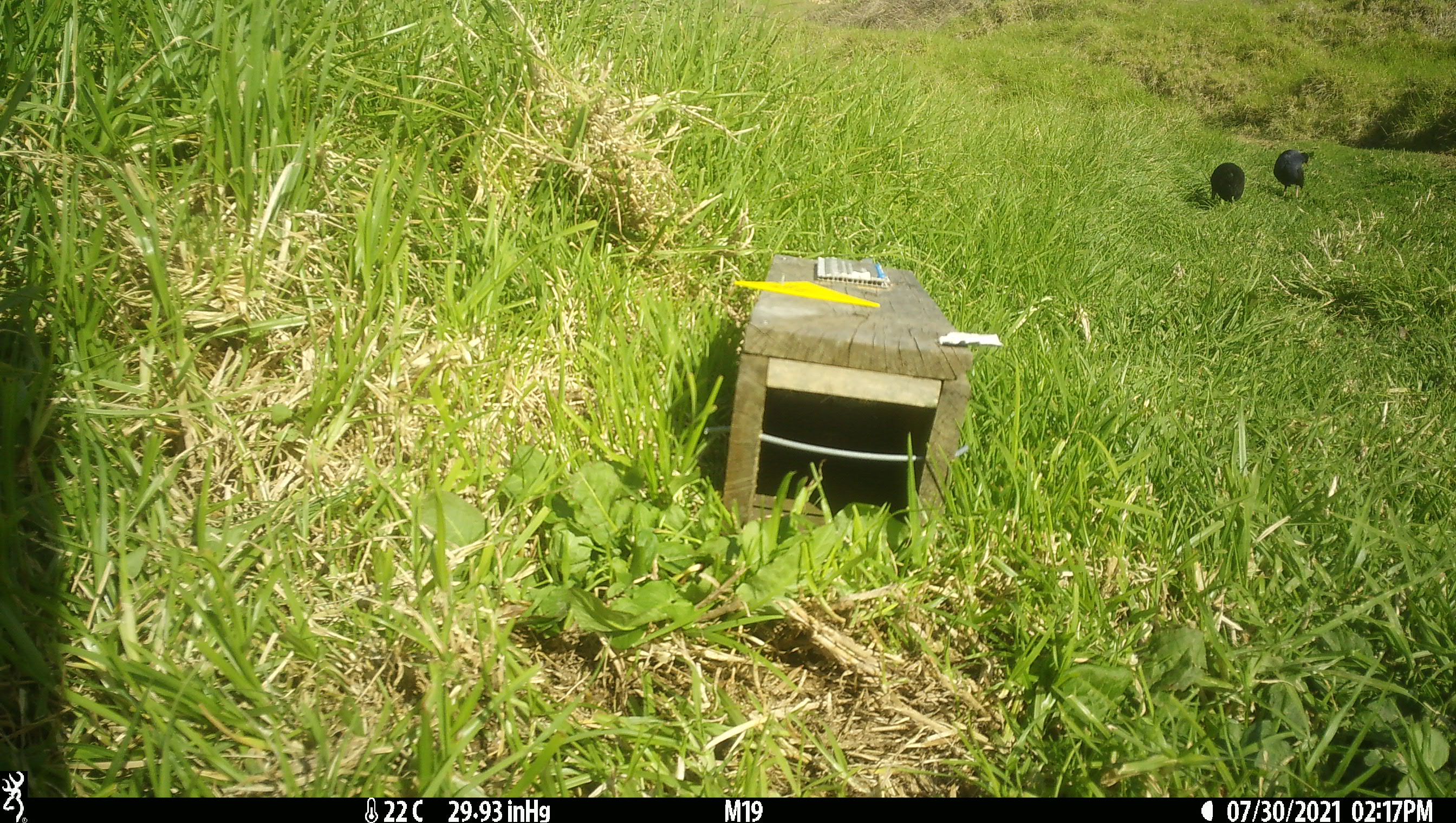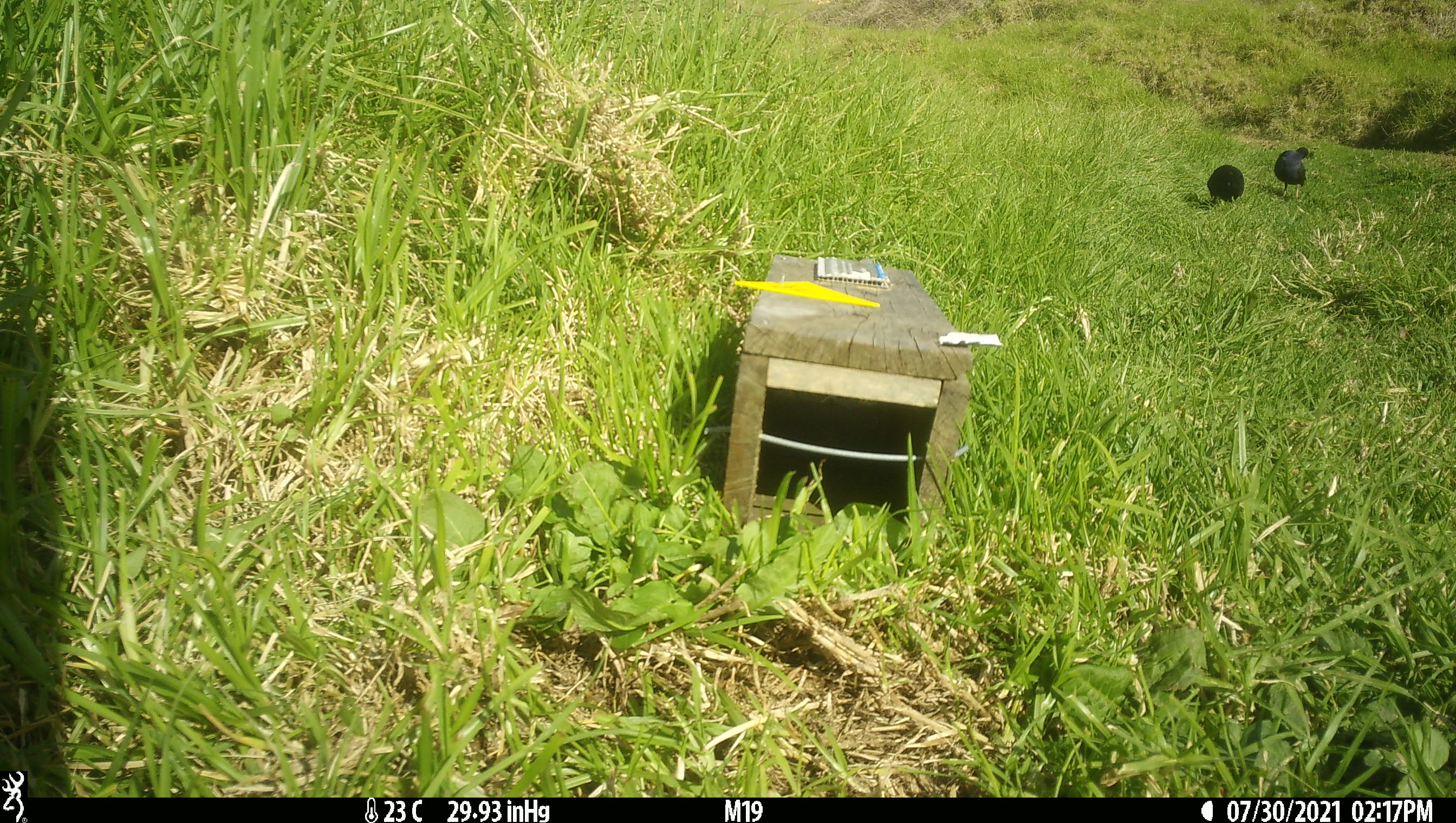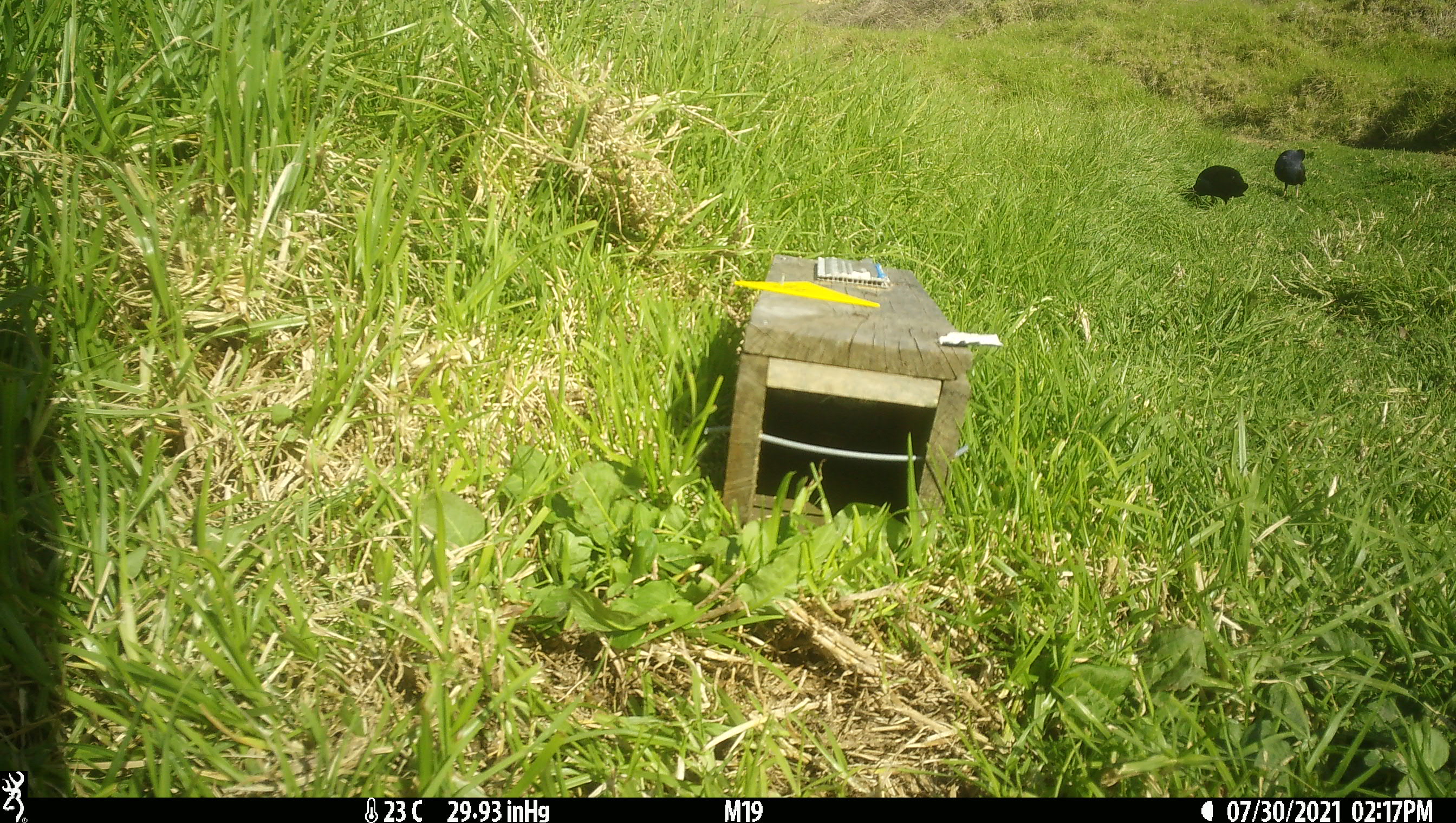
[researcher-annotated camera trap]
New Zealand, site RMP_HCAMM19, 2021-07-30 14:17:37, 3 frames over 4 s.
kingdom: Animalia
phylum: Chordata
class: Aves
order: Gruiformes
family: Rallidae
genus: Porphyrio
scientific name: Porphyrio melanotus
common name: australasian swamphen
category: pukeko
Pukeko (australasian swamphen) (Porphyrio melanotus).